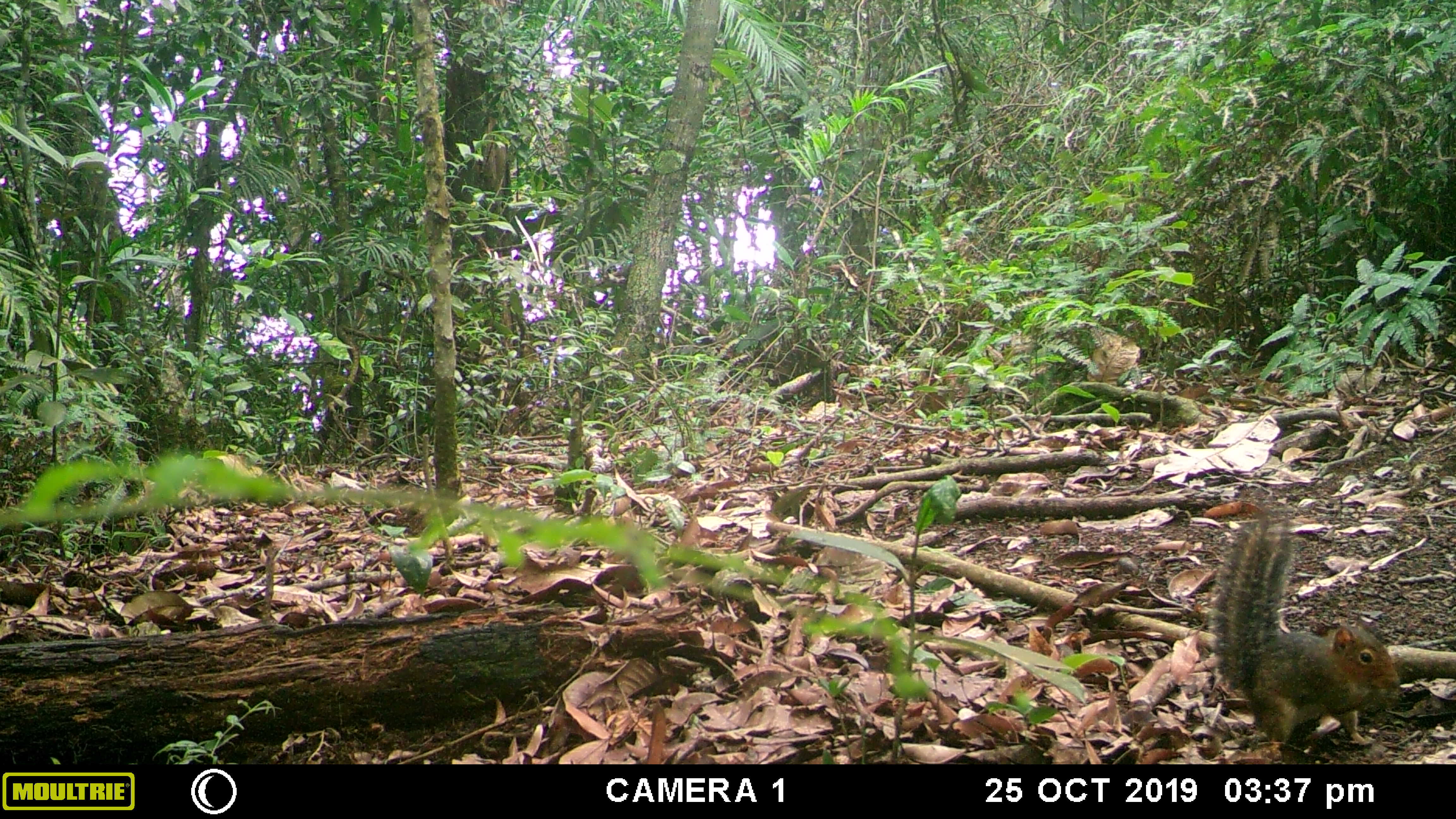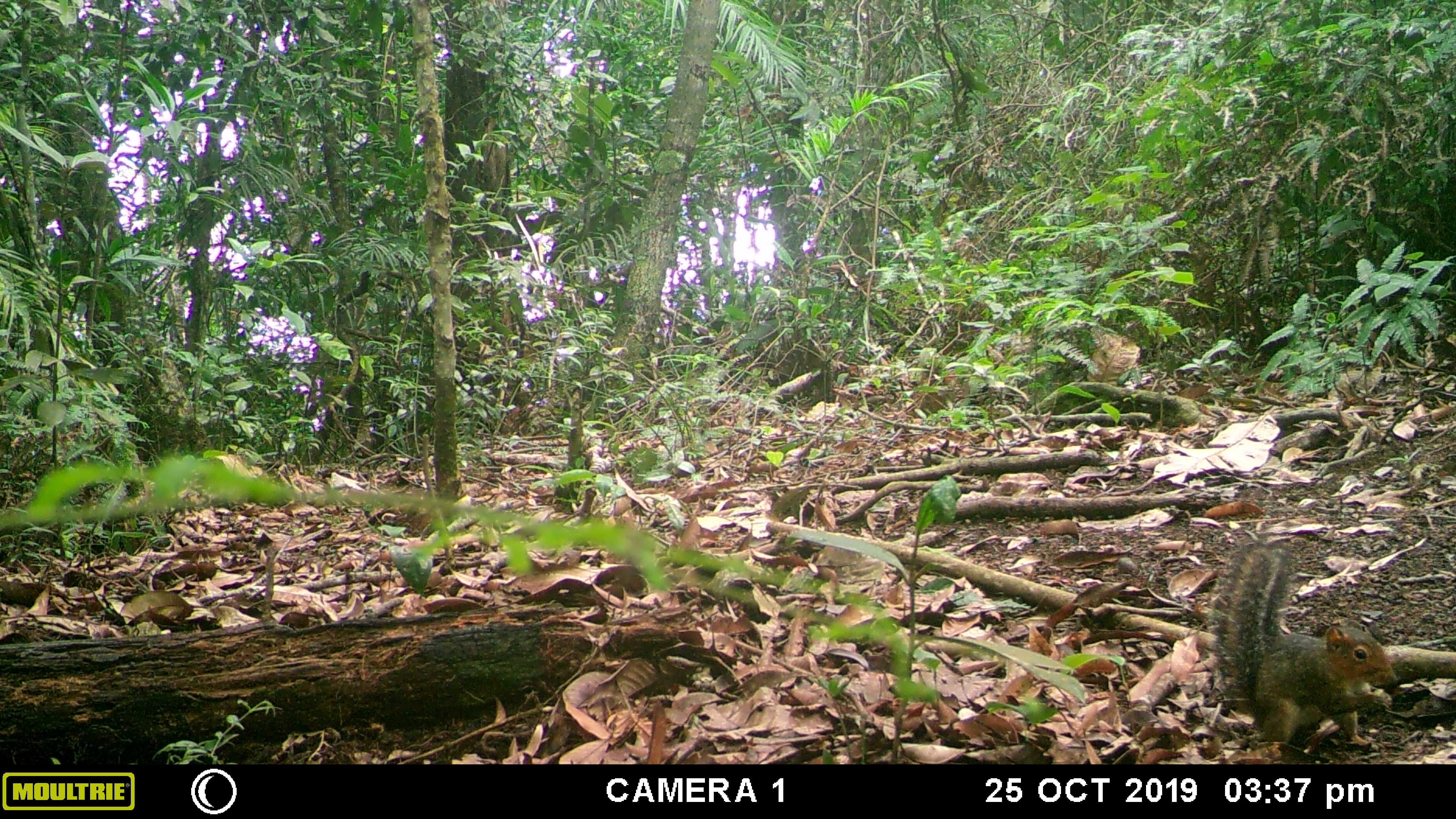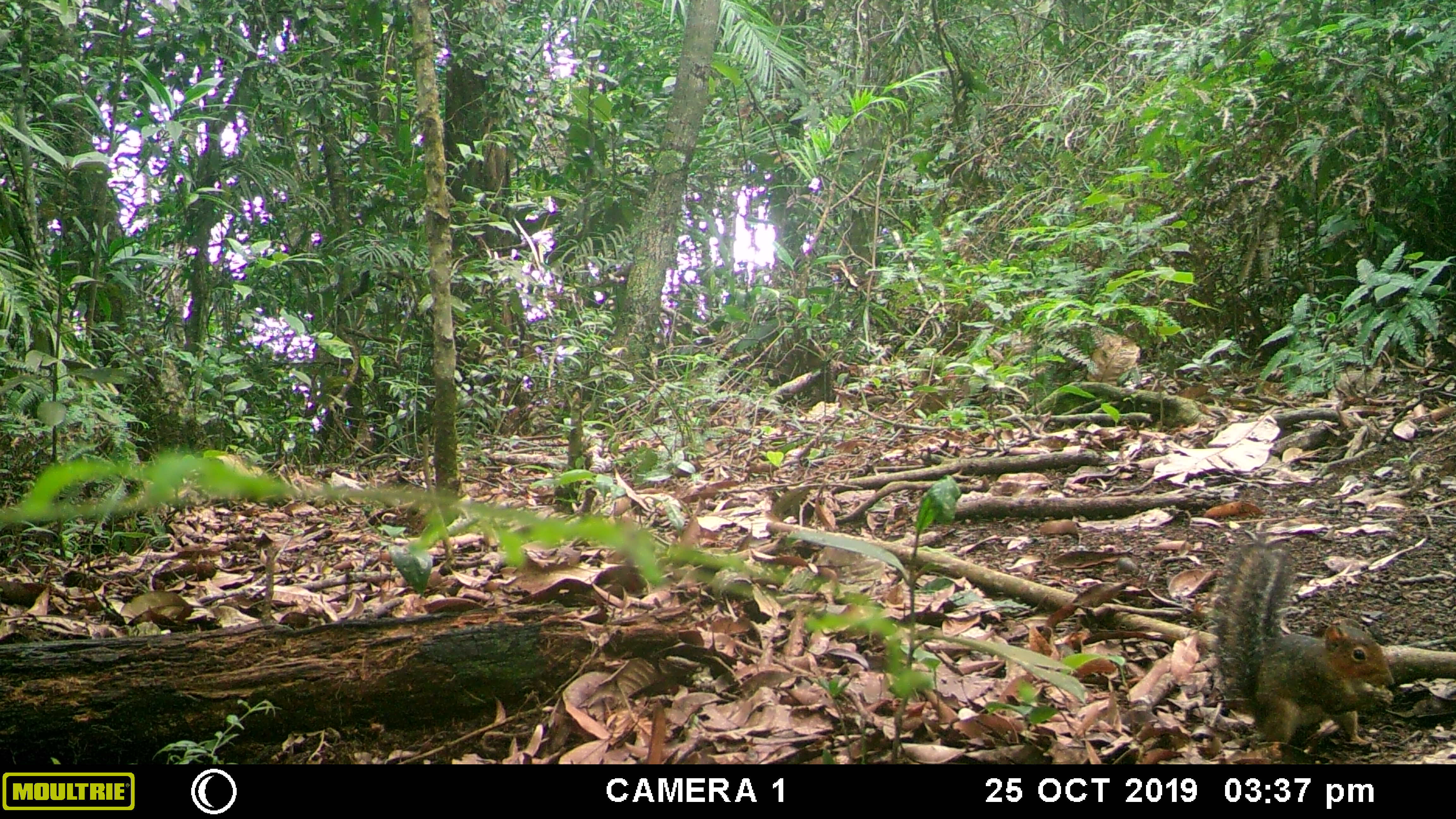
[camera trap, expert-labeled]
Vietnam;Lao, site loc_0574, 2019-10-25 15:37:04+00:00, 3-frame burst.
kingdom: Animalia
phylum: Chordata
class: Mammalia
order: Rodentia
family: Sciuridae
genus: Dremomys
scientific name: Dremomys rufigenis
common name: red-cheeked squirrel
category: red cheeked squirrel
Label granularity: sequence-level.